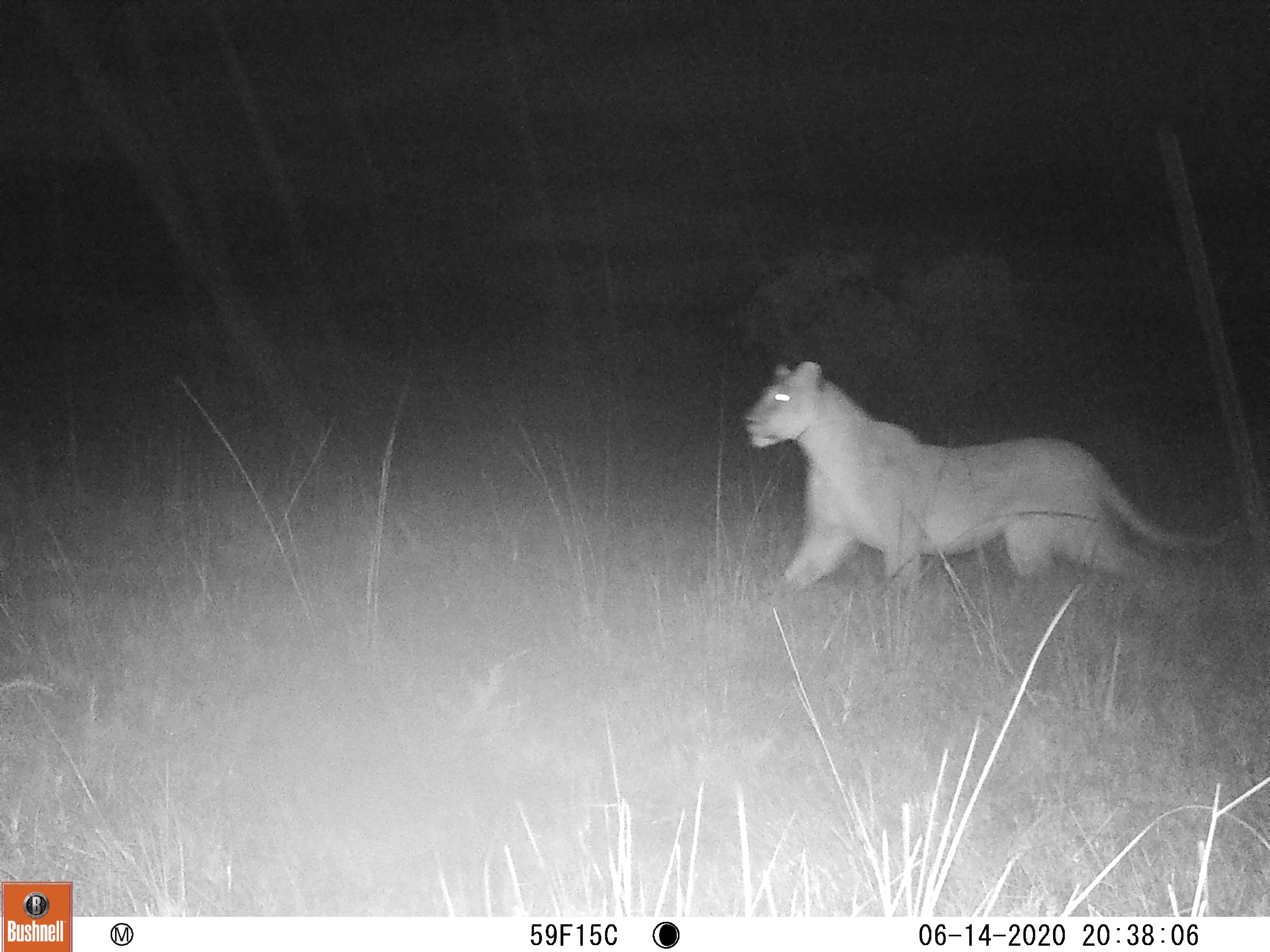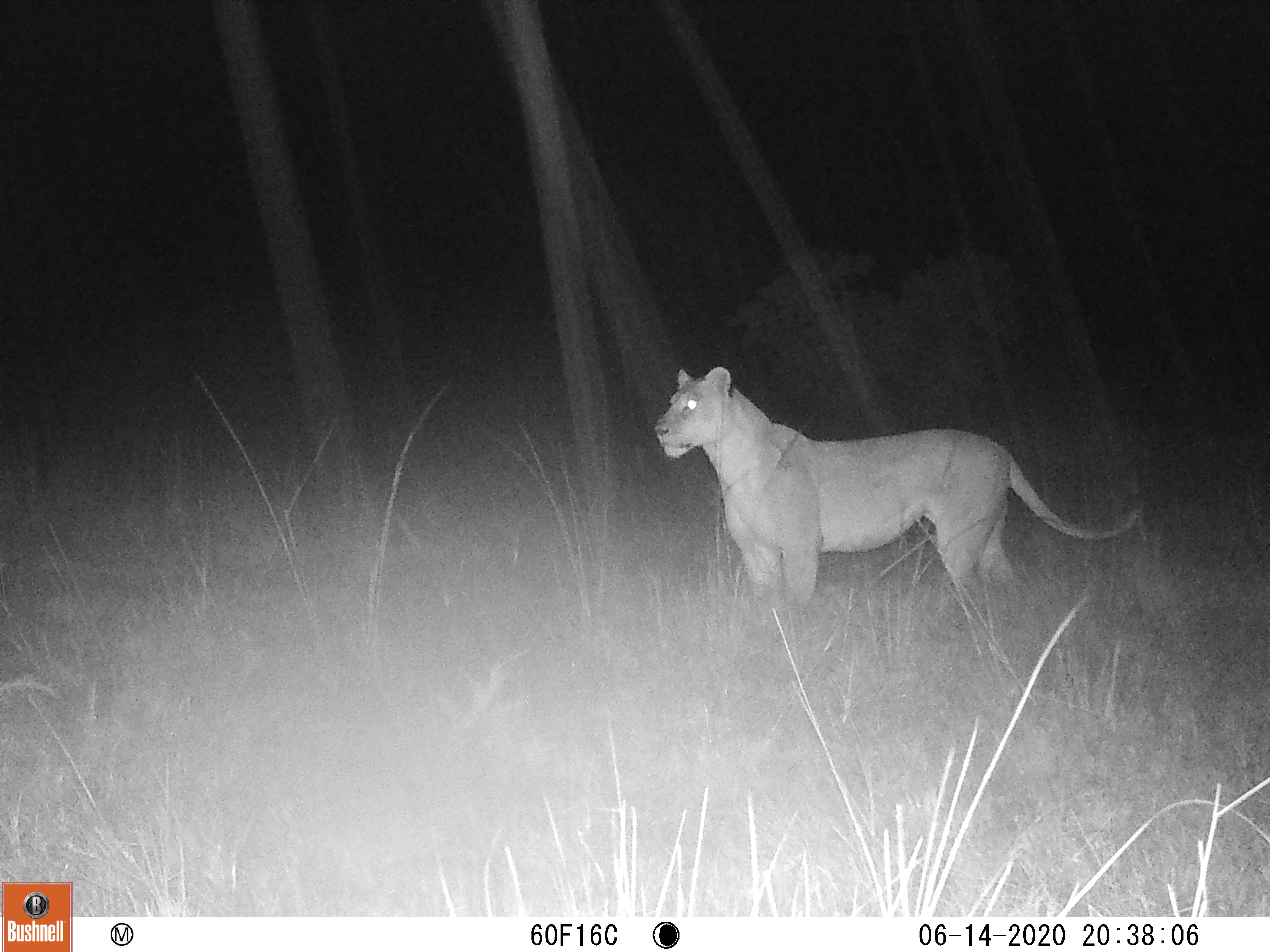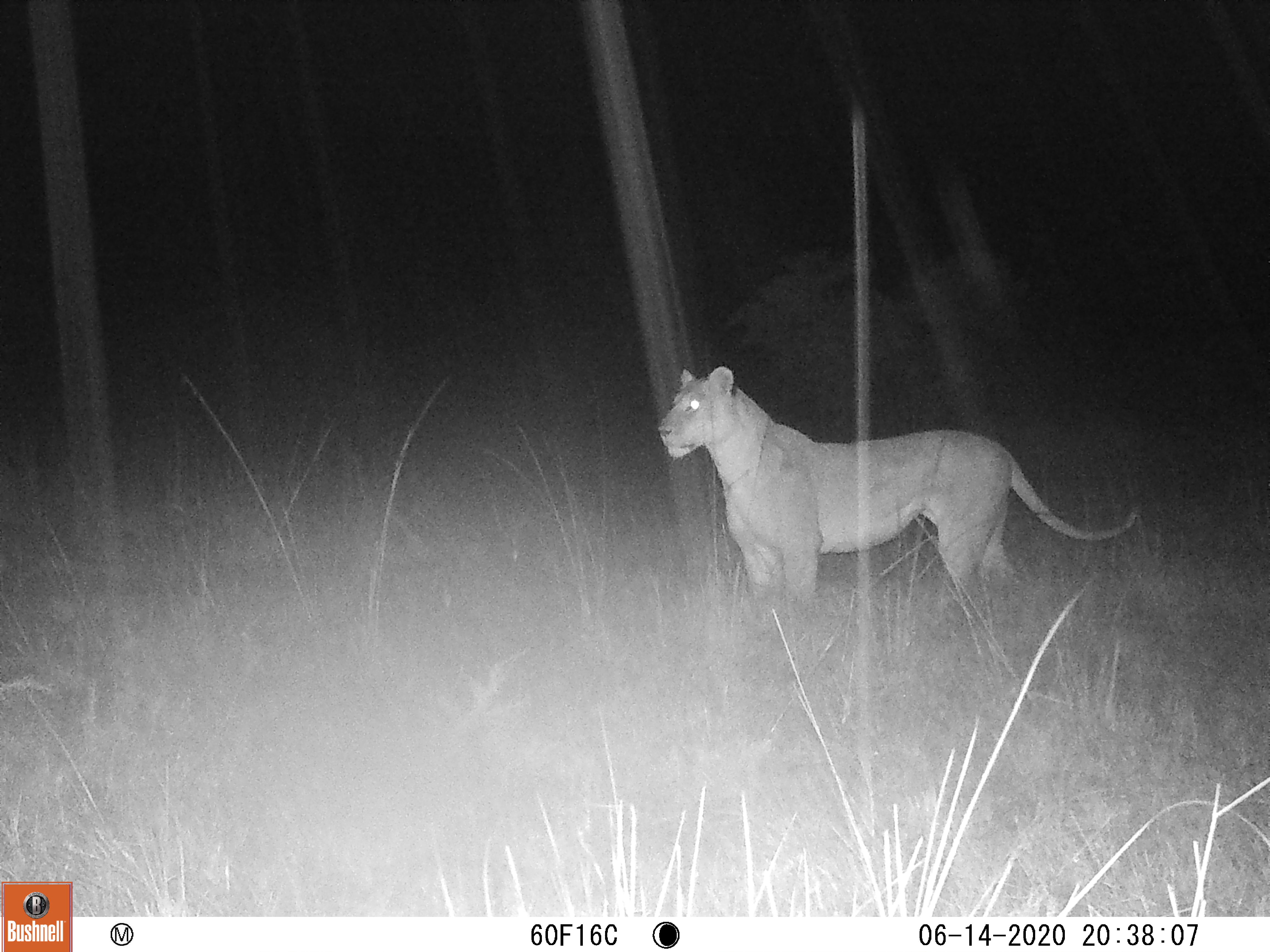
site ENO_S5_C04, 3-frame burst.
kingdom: Animalia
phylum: Chordata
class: Mammalia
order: Carnivora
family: Felidae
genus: Panthera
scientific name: Panthera leo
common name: lion female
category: lionfemale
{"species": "lionfemale (lion female) (Panthera leo)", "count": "1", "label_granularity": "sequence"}